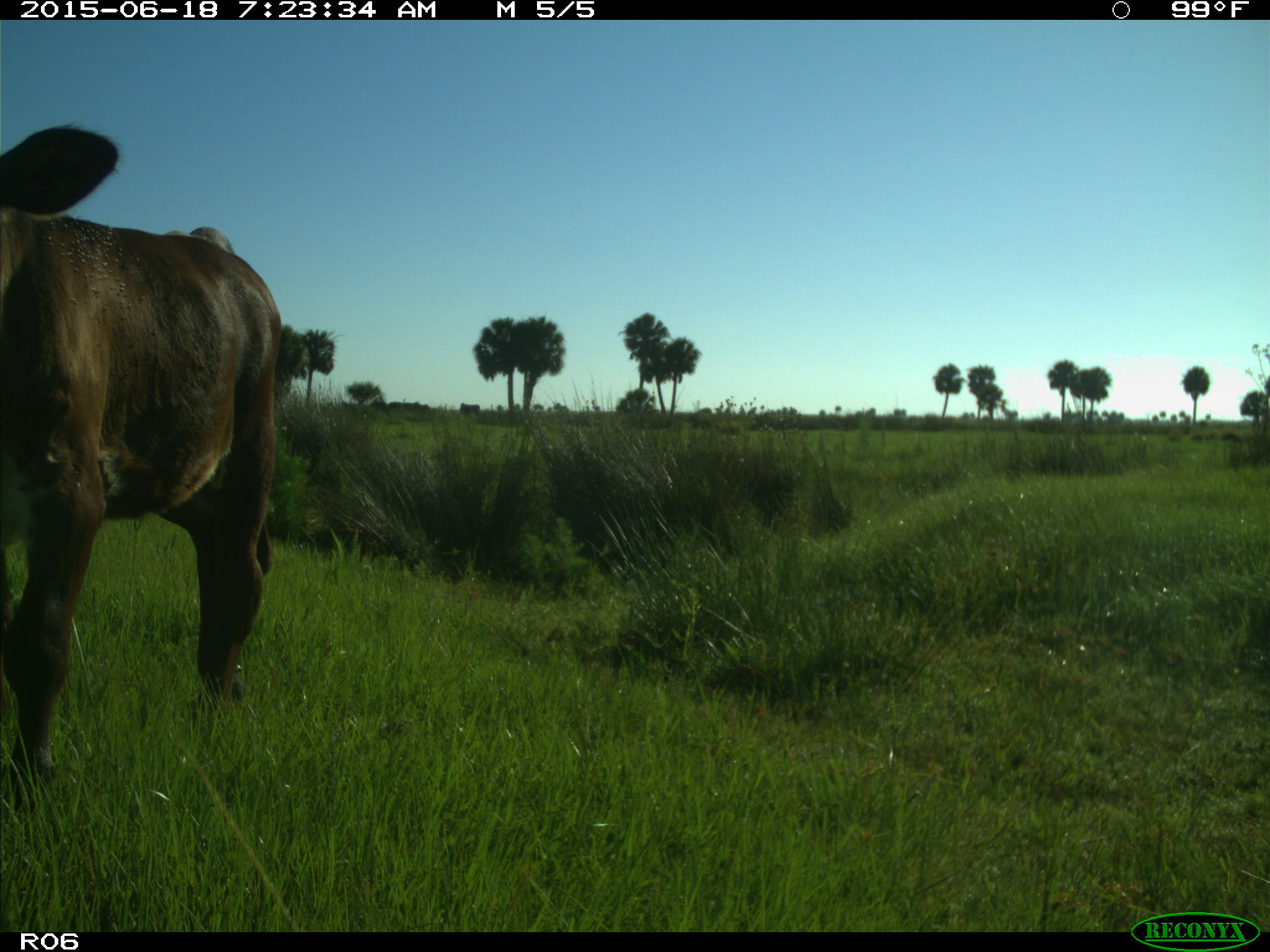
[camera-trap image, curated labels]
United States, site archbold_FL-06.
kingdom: Animalia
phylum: Chordata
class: Mammalia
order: Artiodactyla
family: Bovidae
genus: Bos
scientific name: Bos taurus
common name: domestic cow